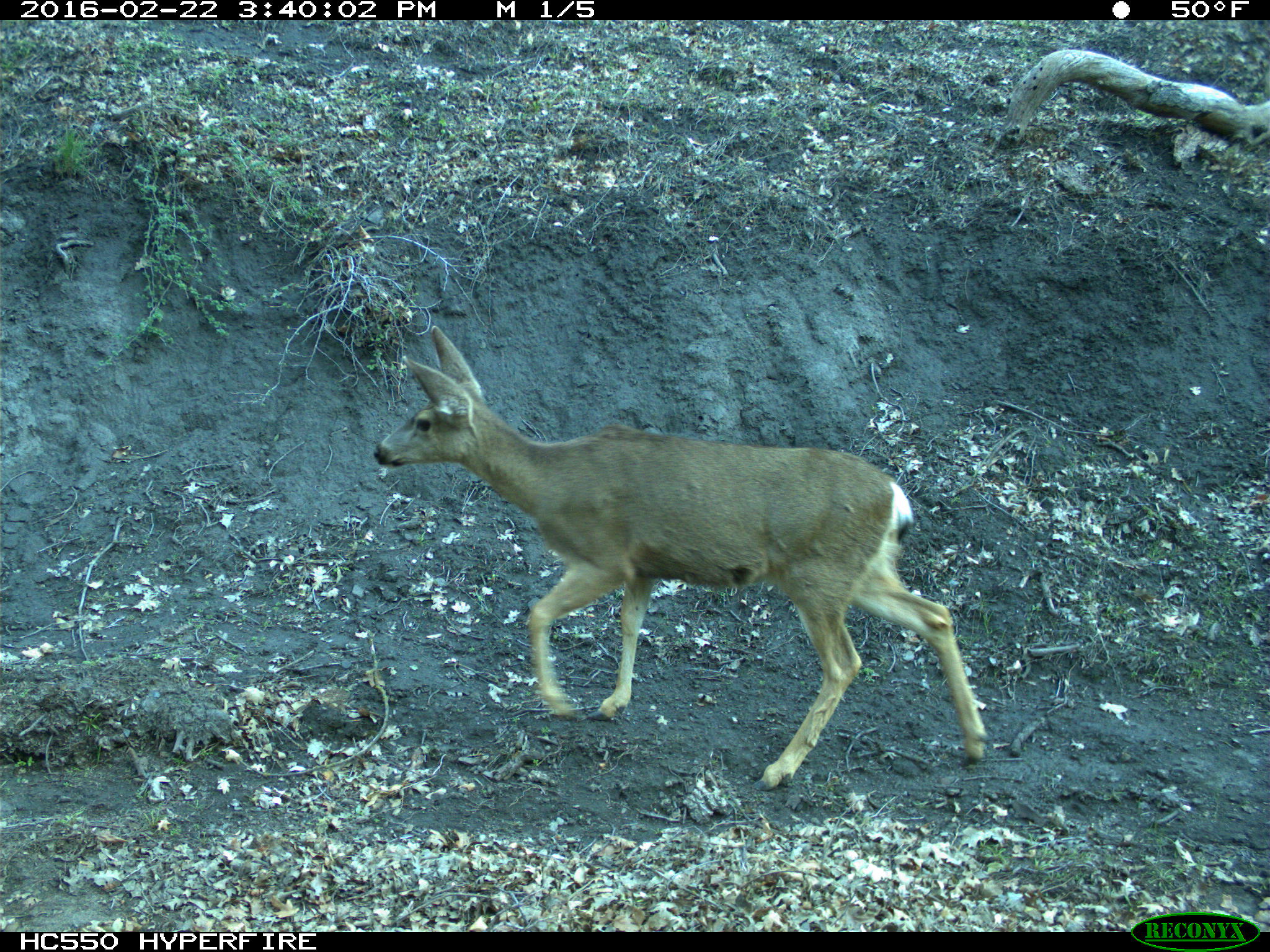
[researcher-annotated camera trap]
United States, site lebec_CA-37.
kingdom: Animalia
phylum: Chordata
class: Mammalia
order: Artiodactyla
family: Cervidae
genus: Odocoileus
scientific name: Odocoileus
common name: deer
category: unidentified deer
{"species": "unidentified deer (deer) (Odocoileus)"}